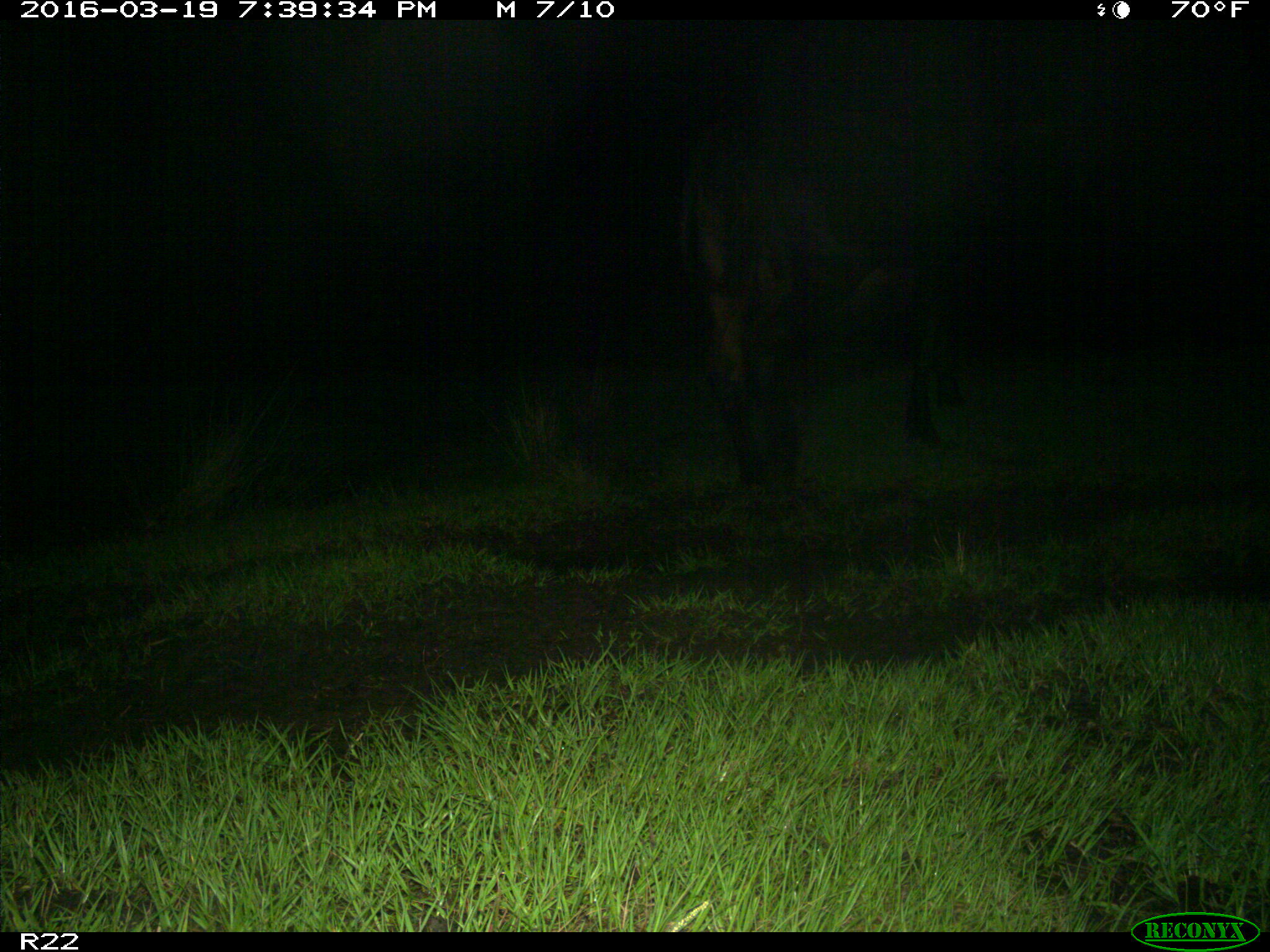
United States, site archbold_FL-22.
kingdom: Animalia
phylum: Chordata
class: Mammalia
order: Artiodactyla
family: Bovidae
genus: Bos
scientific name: Bos taurus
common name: domestic cow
Bos taurus (domestic cow).